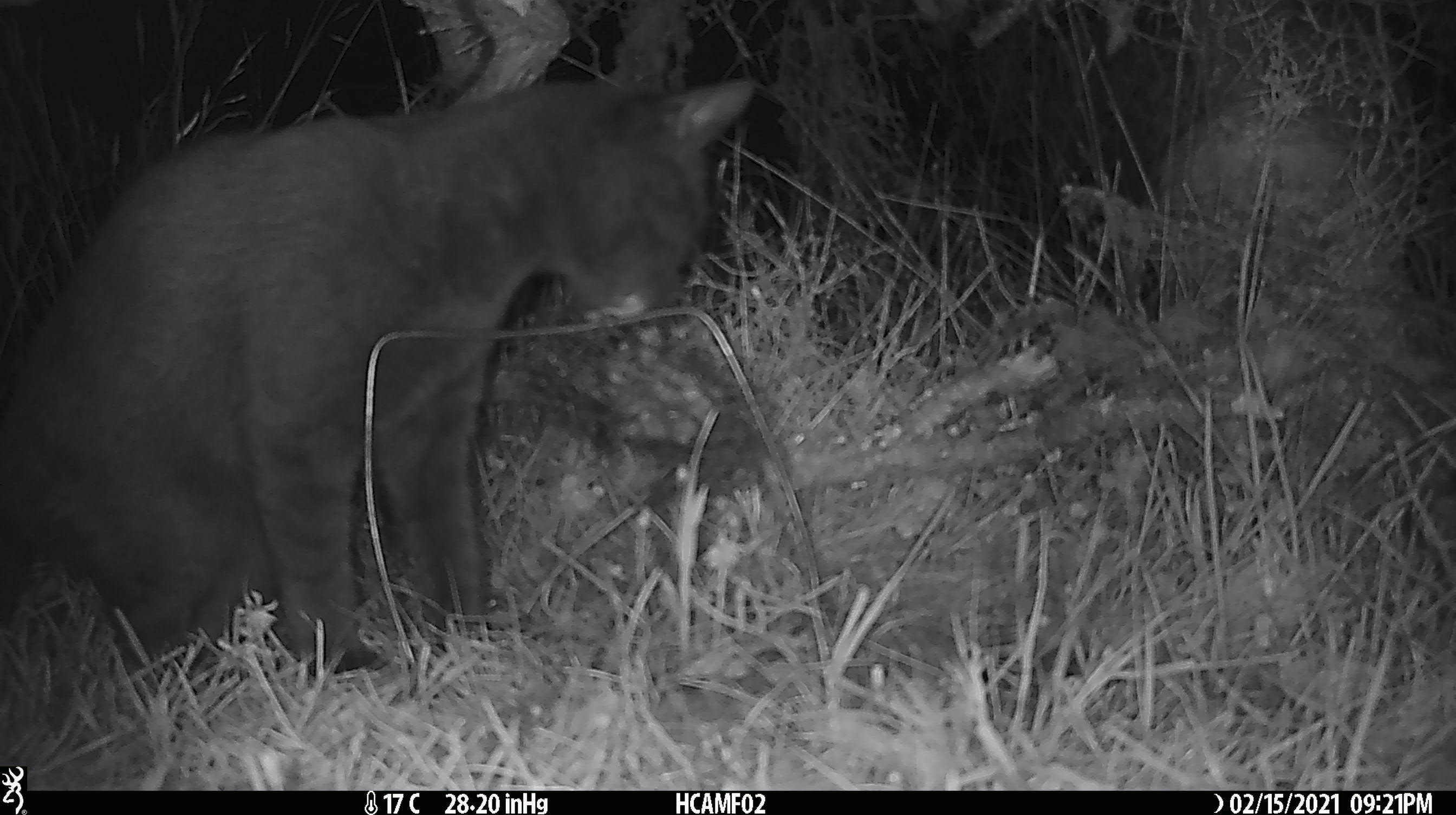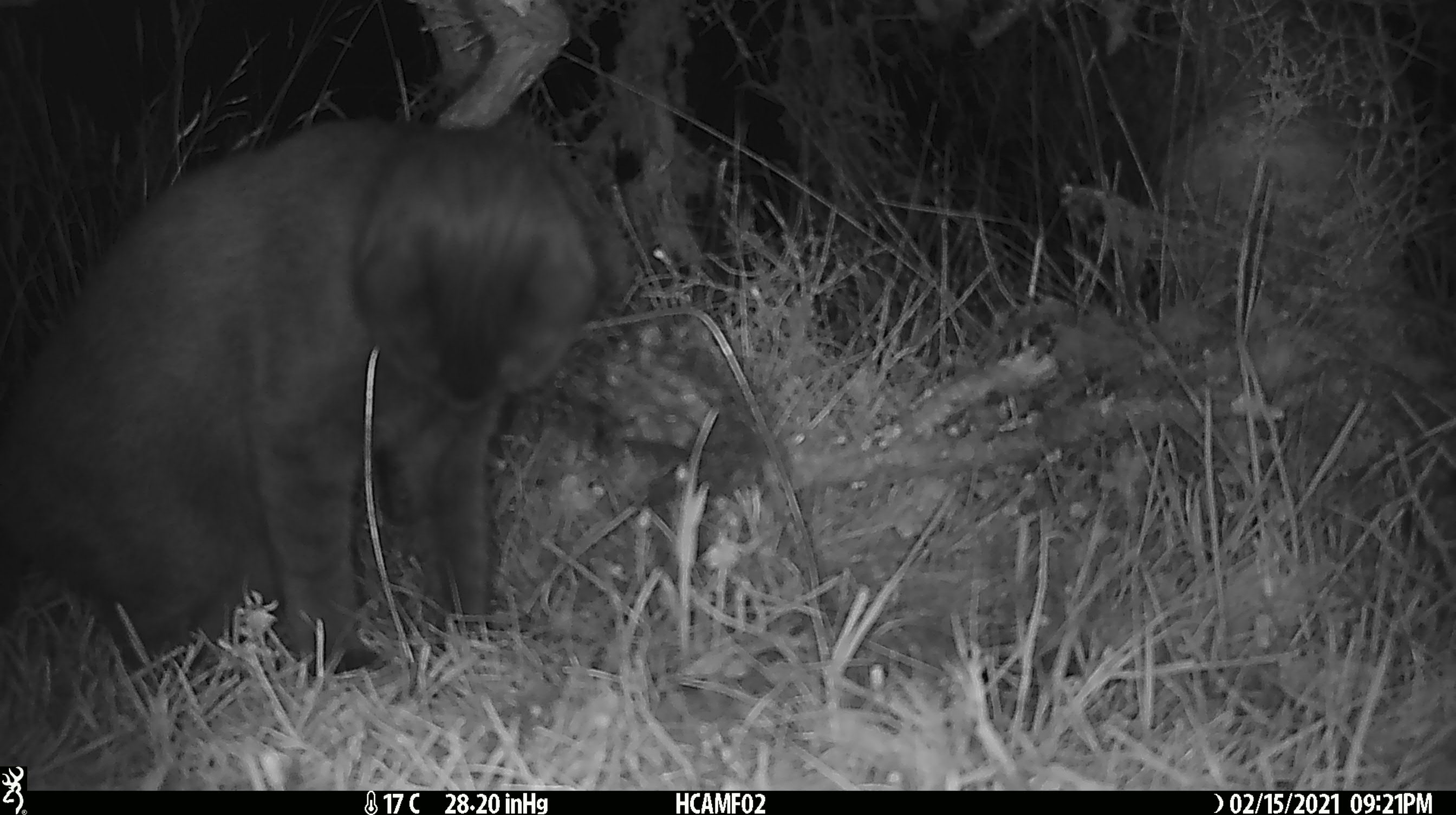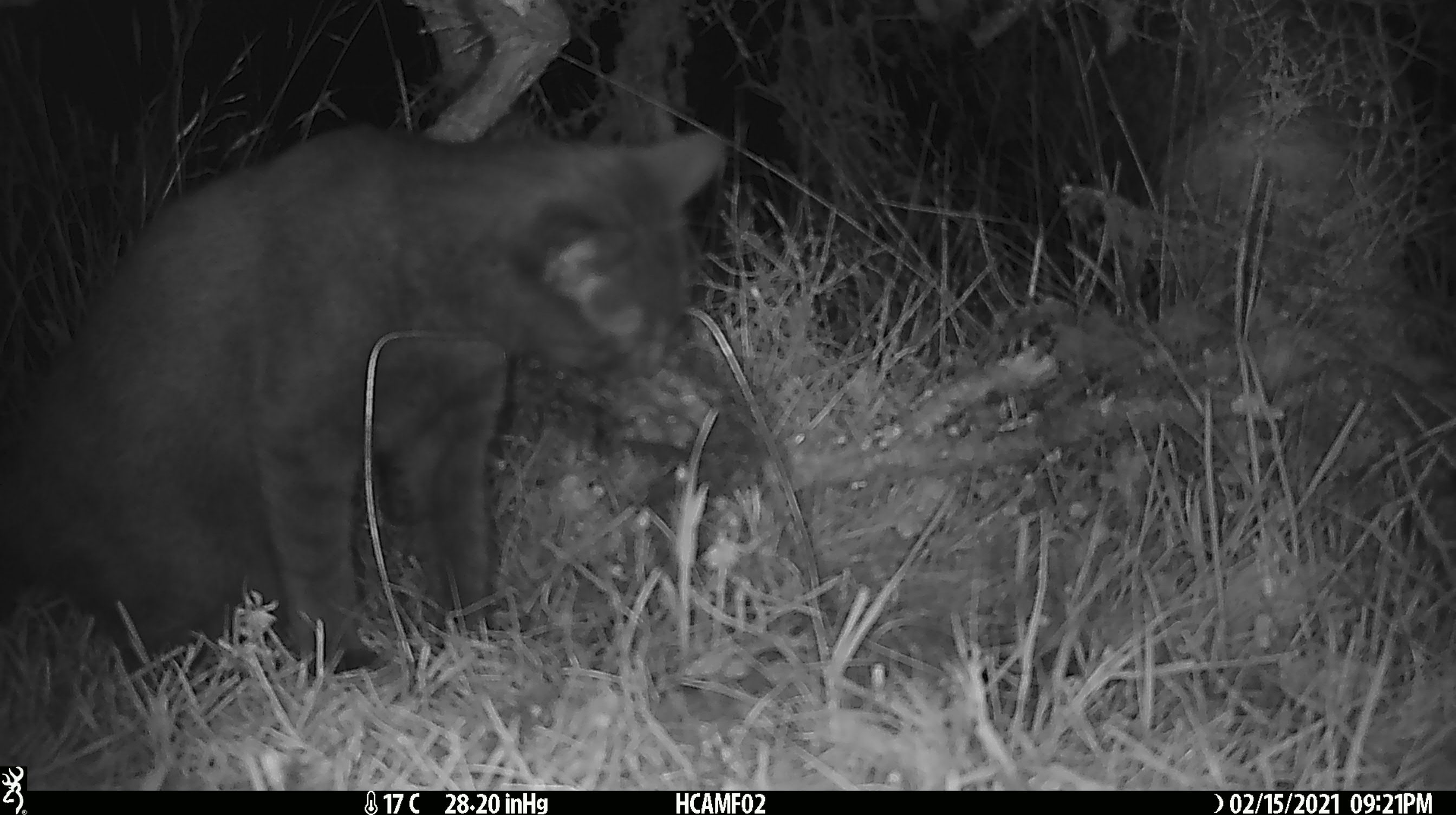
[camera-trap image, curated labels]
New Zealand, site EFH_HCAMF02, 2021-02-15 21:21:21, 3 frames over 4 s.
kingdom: Animalia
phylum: Chordata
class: Mammalia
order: Carnivora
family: Felidae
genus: Felis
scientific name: Felis catus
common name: domestic cat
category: cat